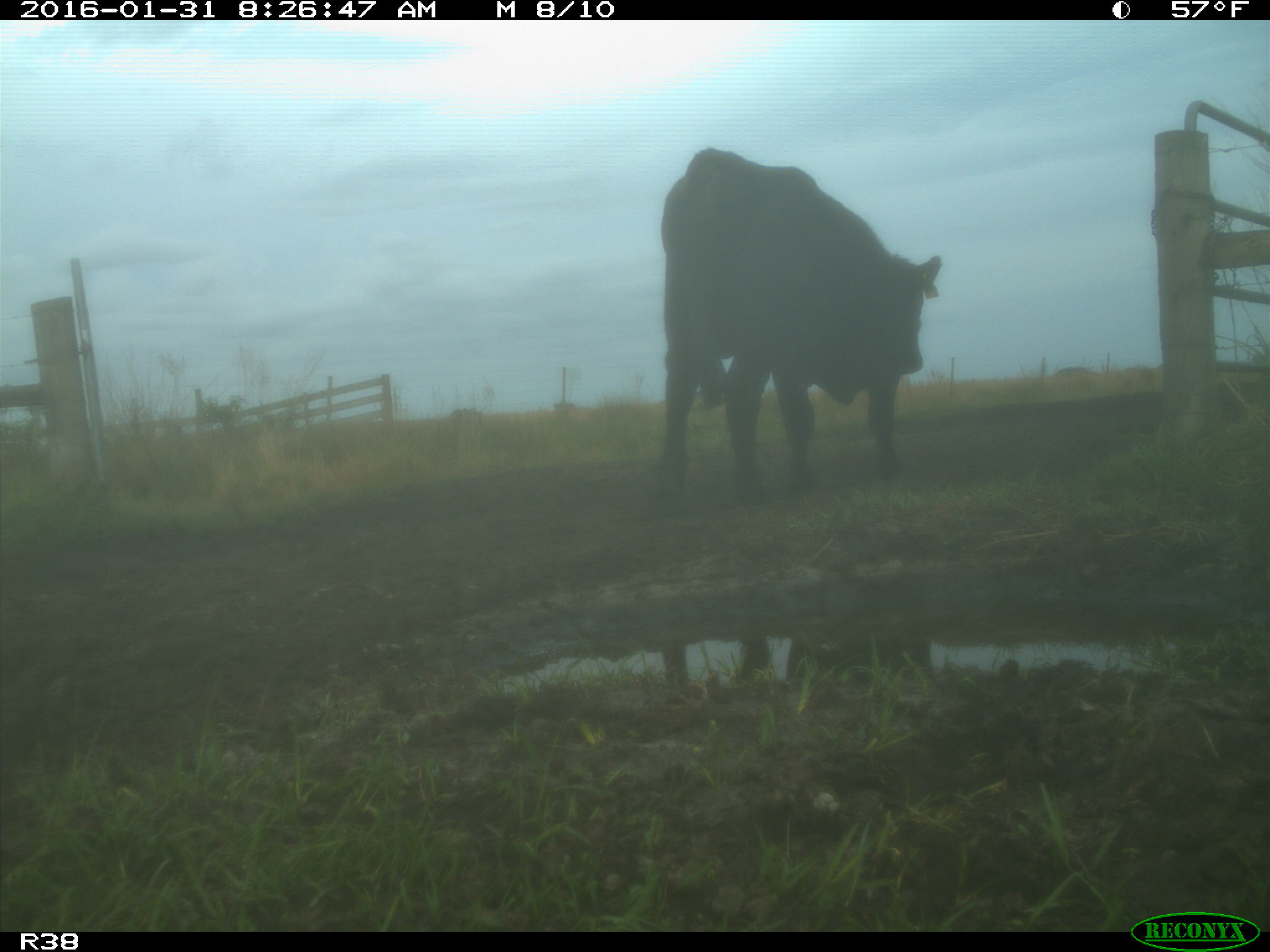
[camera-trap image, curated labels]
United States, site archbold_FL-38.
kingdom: Animalia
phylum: Chordata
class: Mammalia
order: Artiodactyla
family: Bovidae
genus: Bos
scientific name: Bos taurus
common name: domestic cow